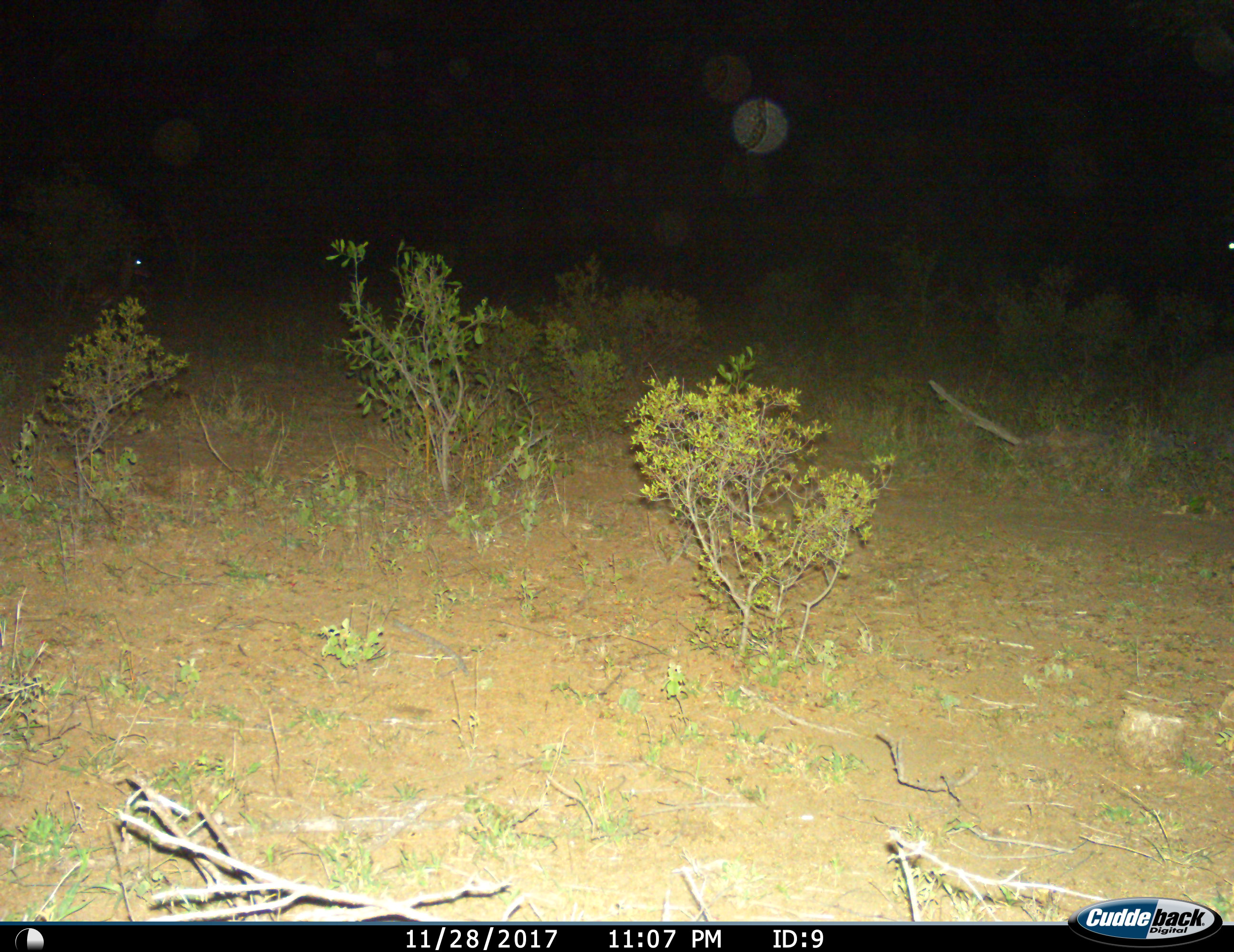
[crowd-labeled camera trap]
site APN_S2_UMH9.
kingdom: Animalia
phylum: Chordata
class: Mammalia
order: Artiodactyla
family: Bovidae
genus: Aepyceros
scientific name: Aepyceros melampus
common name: impala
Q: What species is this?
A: Impala (Aepyceros melampus).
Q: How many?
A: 1.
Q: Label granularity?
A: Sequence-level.